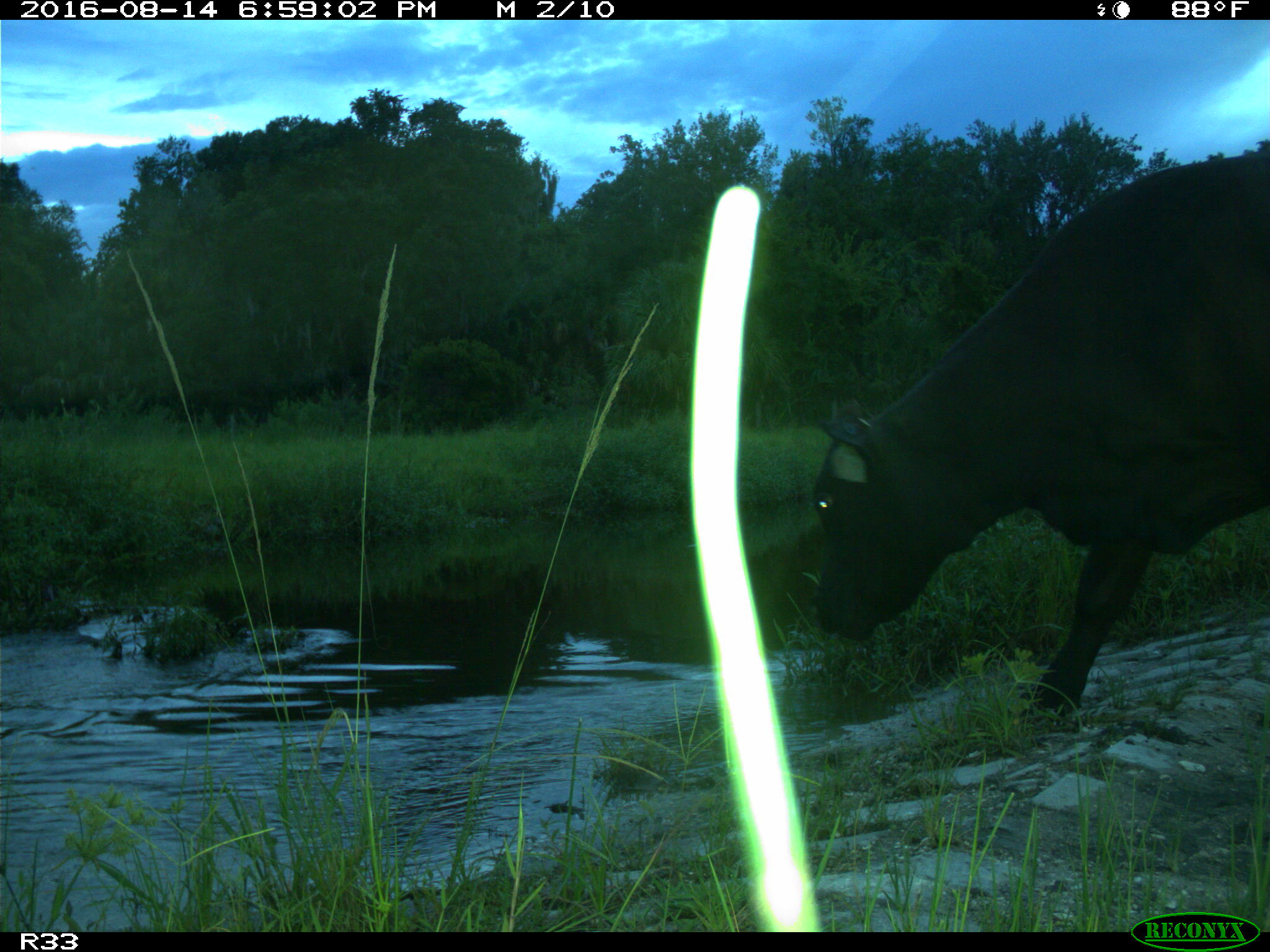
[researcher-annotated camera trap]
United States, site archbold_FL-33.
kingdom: Animalia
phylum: Chordata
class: Mammalia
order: Artiodactyla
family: Bovidae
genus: Bos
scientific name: Bos taurus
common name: domestic cow